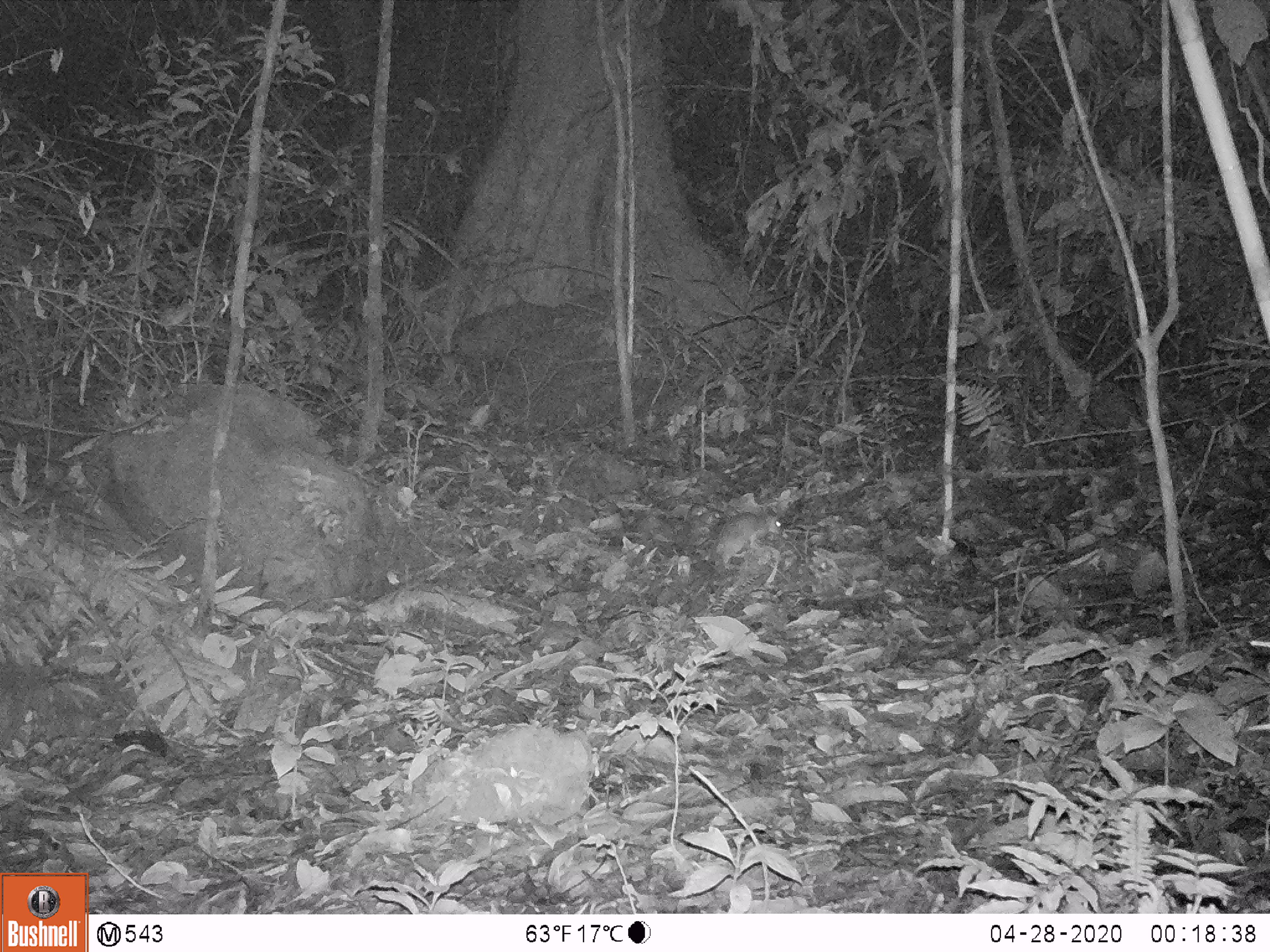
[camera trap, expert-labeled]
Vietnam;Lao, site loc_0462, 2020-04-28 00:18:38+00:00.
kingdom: Animalia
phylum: Chordata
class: Mammalia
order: Rodentia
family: Muridae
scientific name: Muridae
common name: old-world mice and rats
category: unidentified murid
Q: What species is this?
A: Unidentified murid (old-world mice and rats) (Muridae).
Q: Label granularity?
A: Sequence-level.